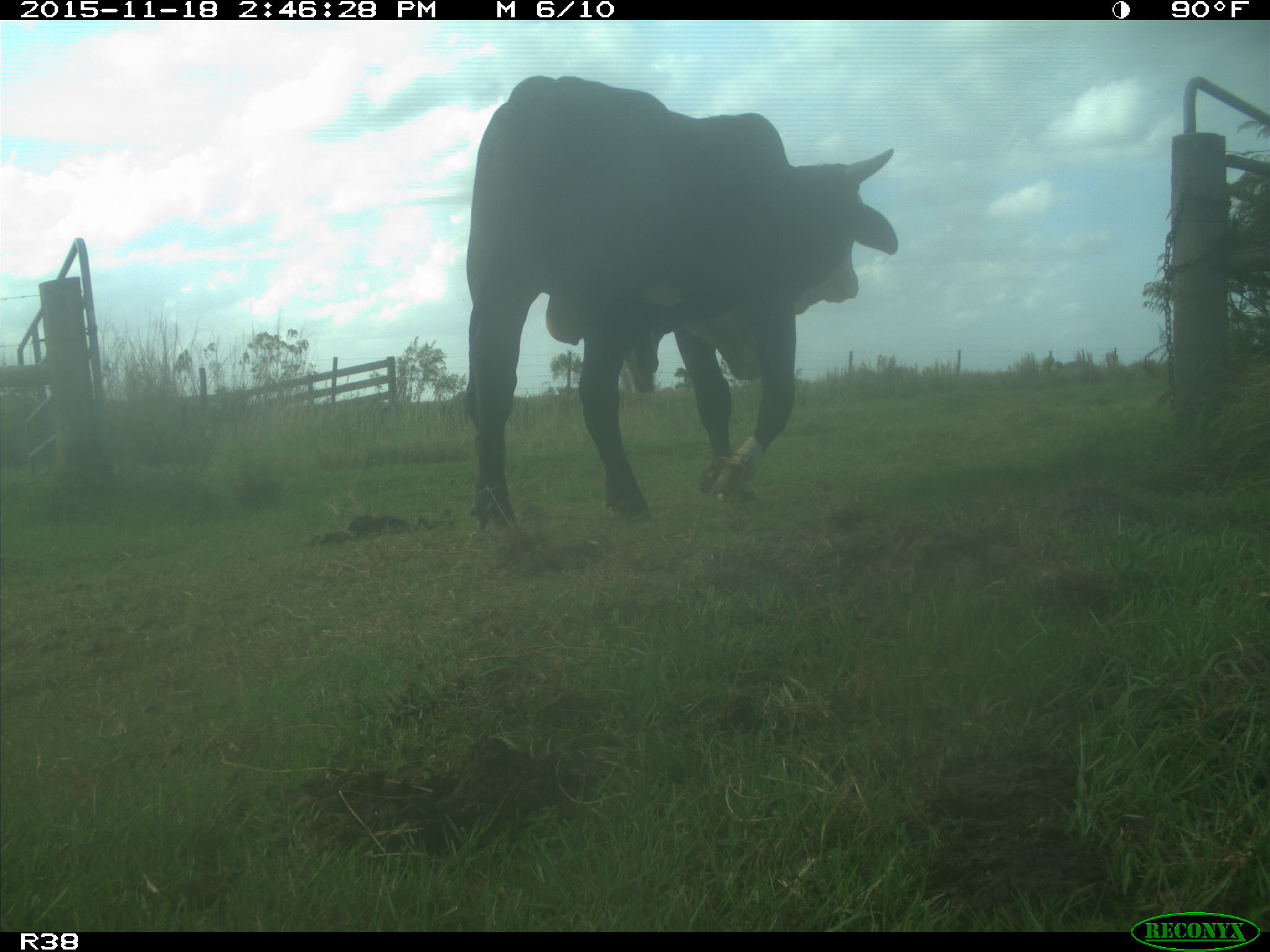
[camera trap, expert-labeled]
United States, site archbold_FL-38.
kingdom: Animalia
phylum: Chordata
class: Mammalia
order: Artiodactyla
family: Bovidae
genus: Bos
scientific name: Bos taurus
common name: domestic cow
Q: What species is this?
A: Bos taurus (domestic cow).